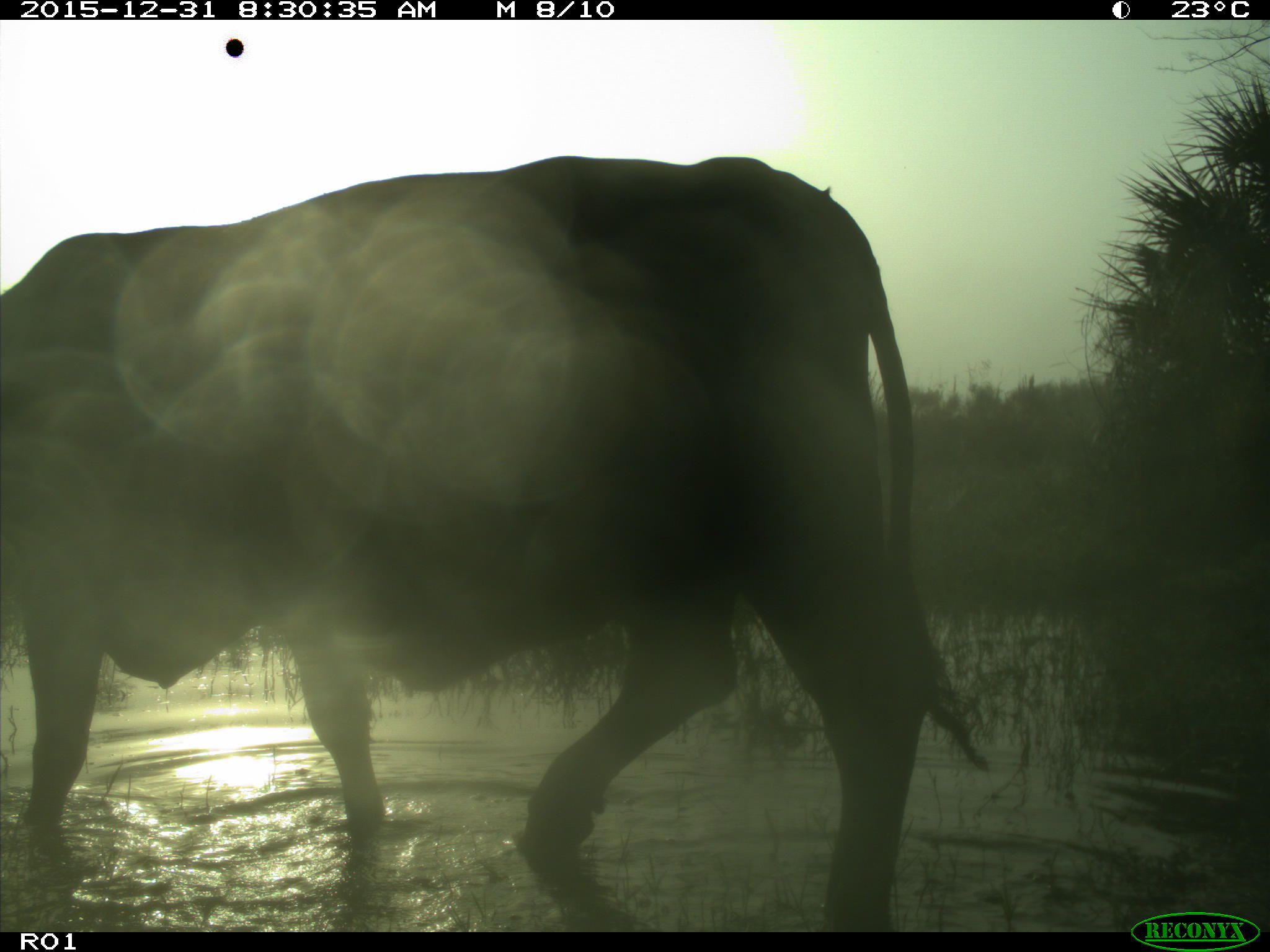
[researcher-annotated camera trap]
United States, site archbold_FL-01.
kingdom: Animalia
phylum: Chordata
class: Mammalia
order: Artiodactyla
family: Bovidae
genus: Bos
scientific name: Bos taurus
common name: domestic cow